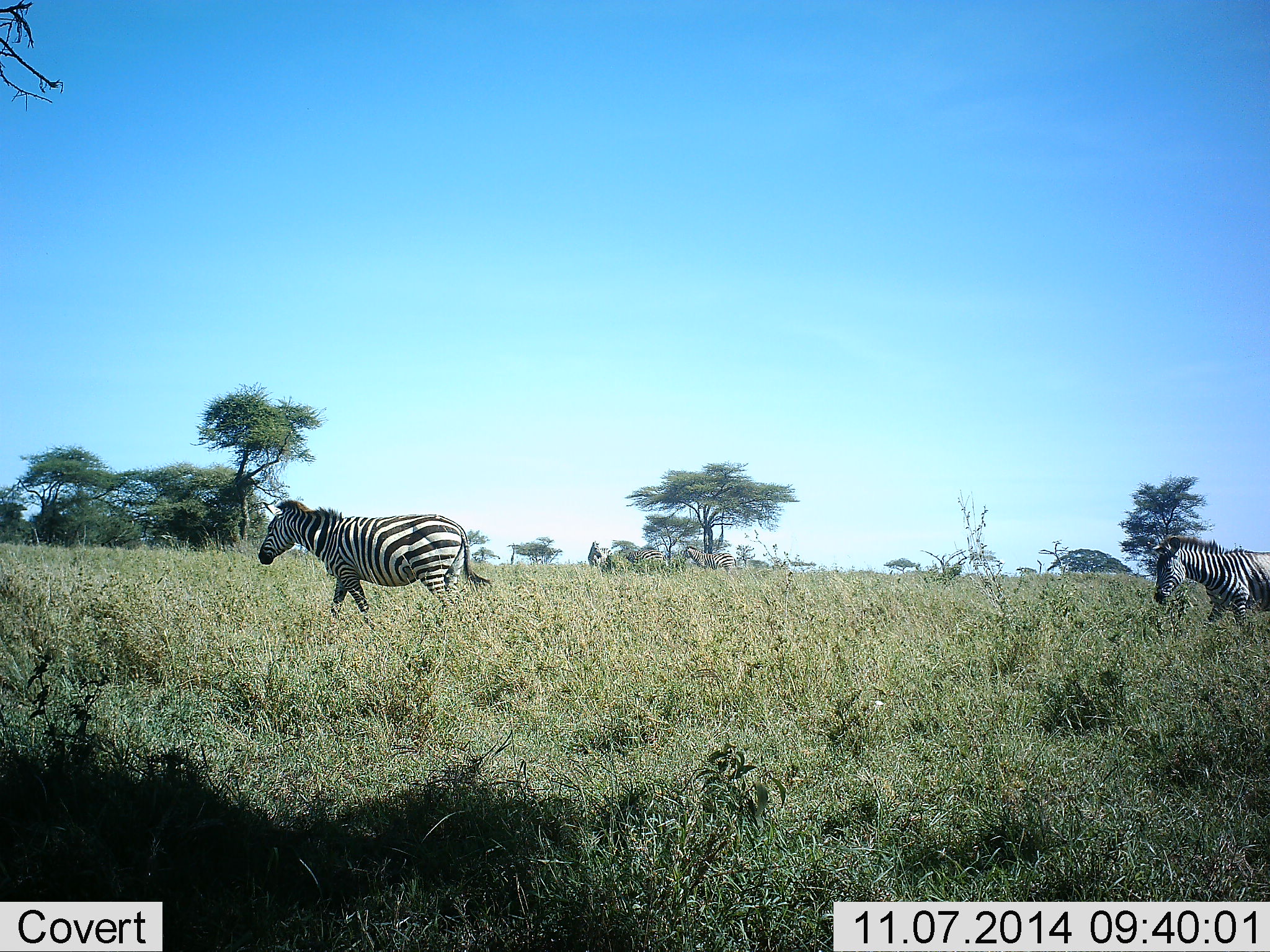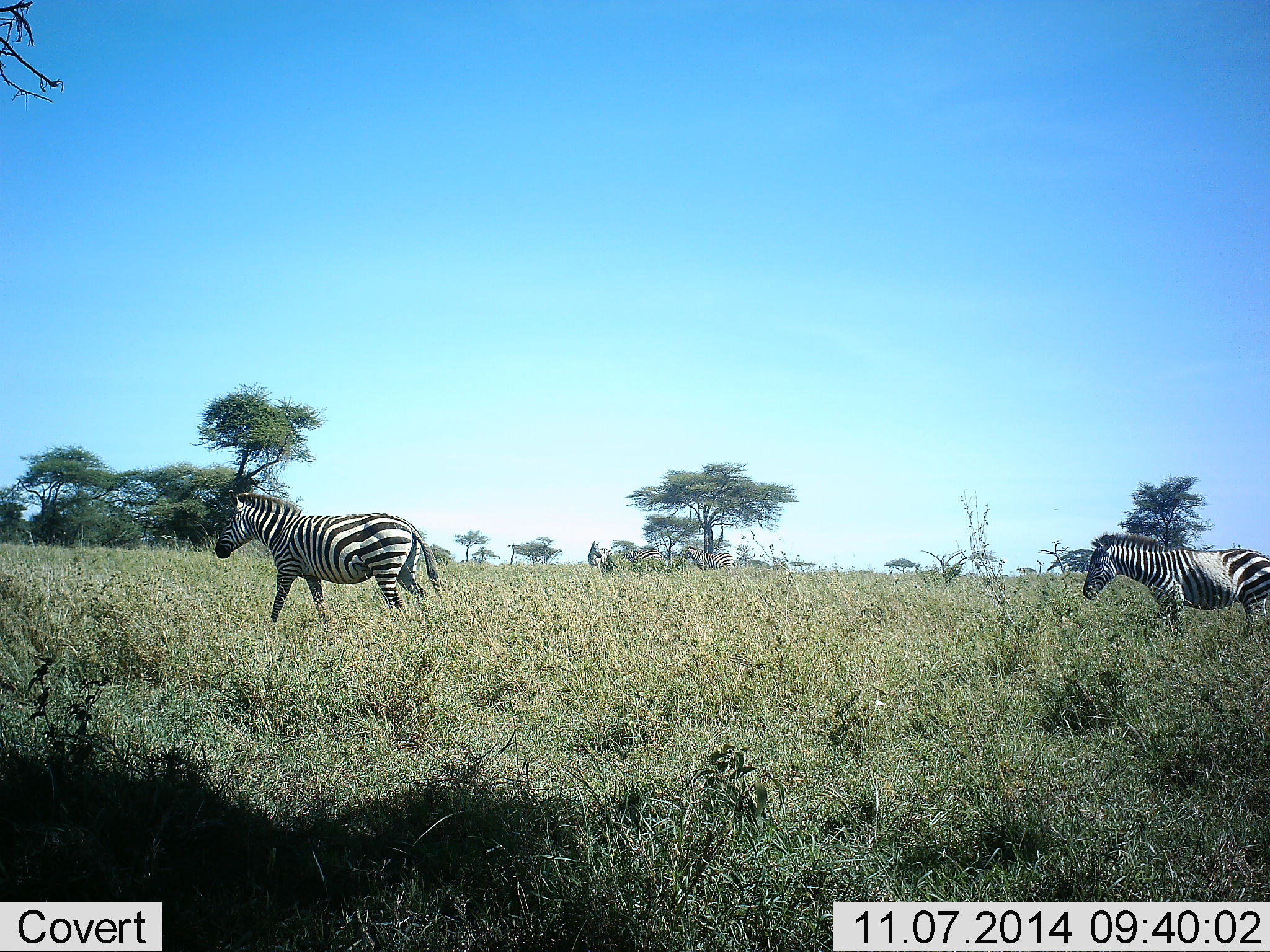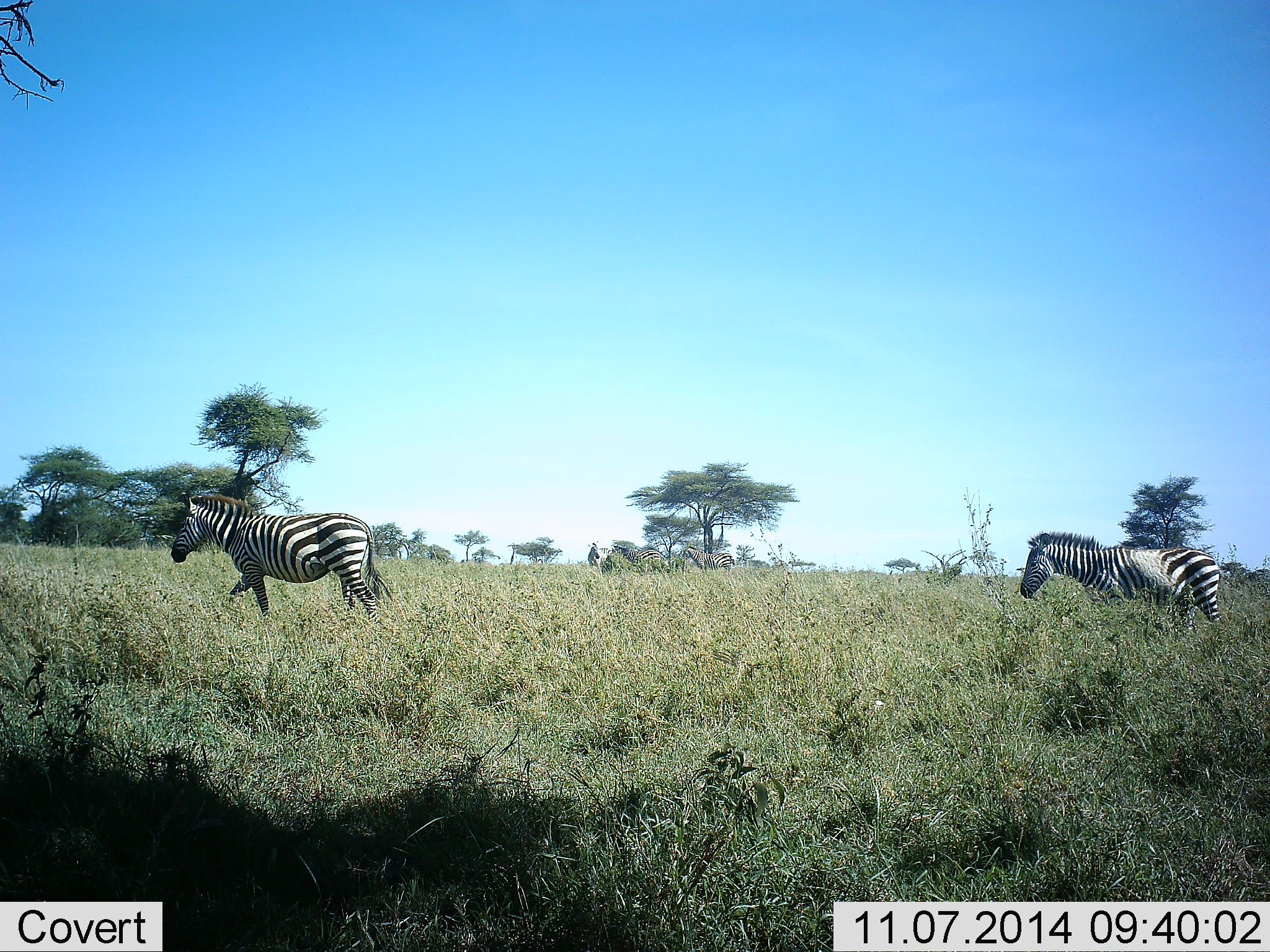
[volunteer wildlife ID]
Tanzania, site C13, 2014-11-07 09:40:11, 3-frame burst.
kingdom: Animalia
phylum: Chordata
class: Mammalia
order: Perissodactyla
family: Equidae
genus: Equus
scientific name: Equus quagga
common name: plains zebra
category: zebra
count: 2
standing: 50%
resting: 0%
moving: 90%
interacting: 0%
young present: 0%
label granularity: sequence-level